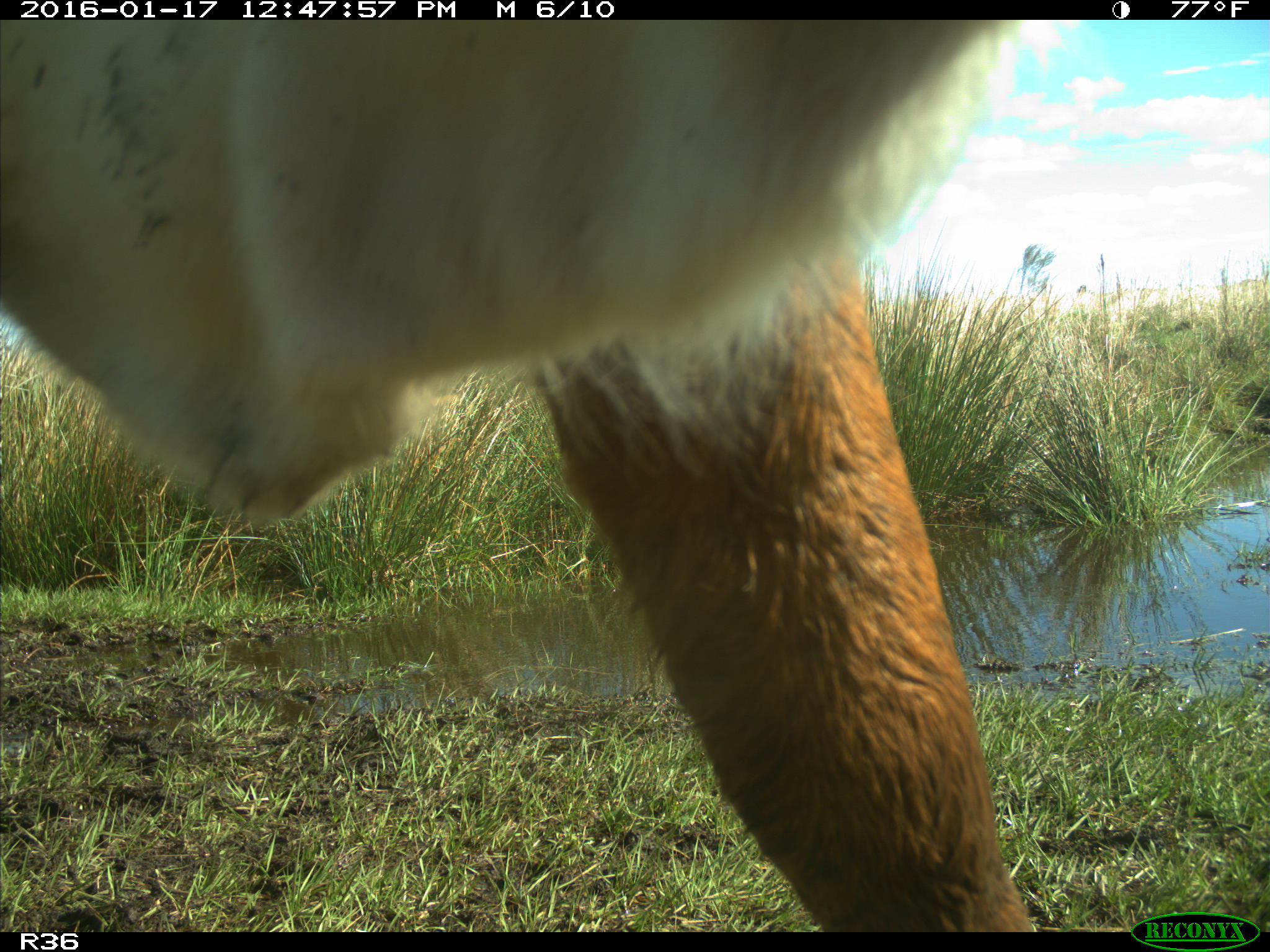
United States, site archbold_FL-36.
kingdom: Animalia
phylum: Chordata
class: Mammalia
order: Artiodactyla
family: Bovidae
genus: Bos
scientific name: Bos taurus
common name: domestic cow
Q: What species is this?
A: Bos taurus (domestic cow).